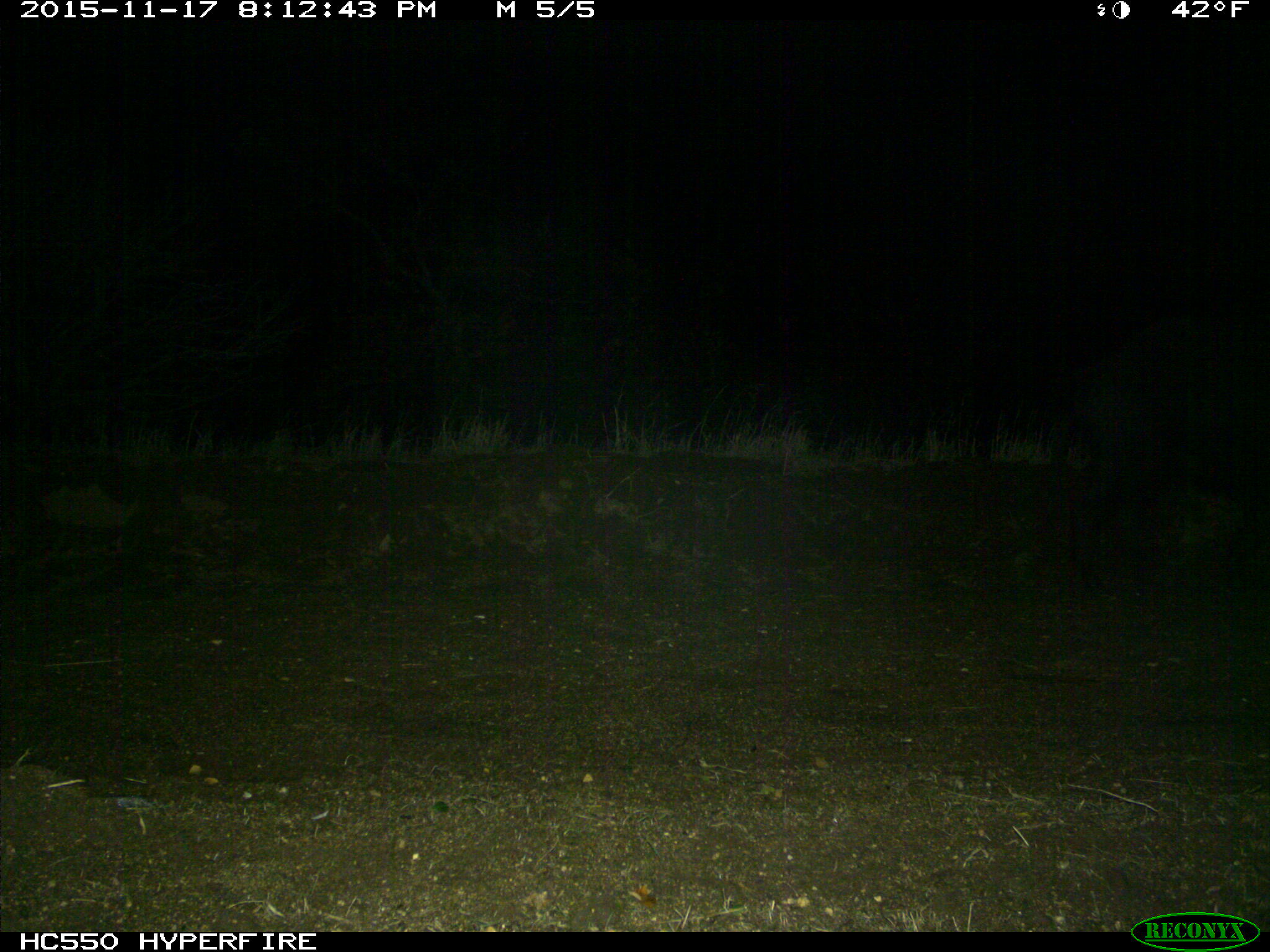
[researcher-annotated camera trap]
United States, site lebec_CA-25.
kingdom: Animalia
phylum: Chordata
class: Mammalia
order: Artiodactyla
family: Suidae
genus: Sus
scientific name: Sus scrofa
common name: wild boar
Sus scrofa (wild boar).